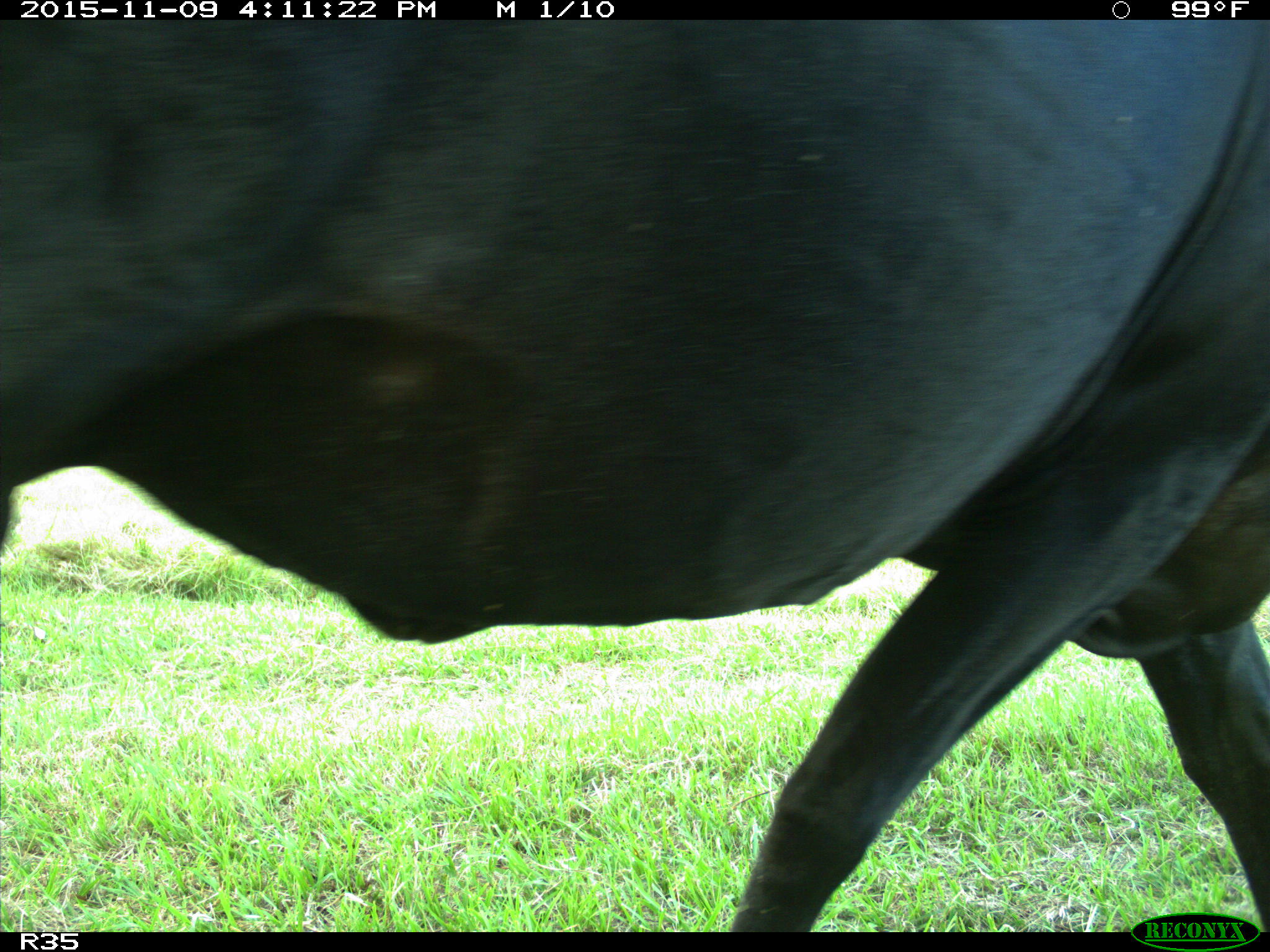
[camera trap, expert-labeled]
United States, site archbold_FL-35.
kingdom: Animalia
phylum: Chordata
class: Mammalia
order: Artiodactyla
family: Bovidae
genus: Bos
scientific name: Bos taurus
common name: domestic cow